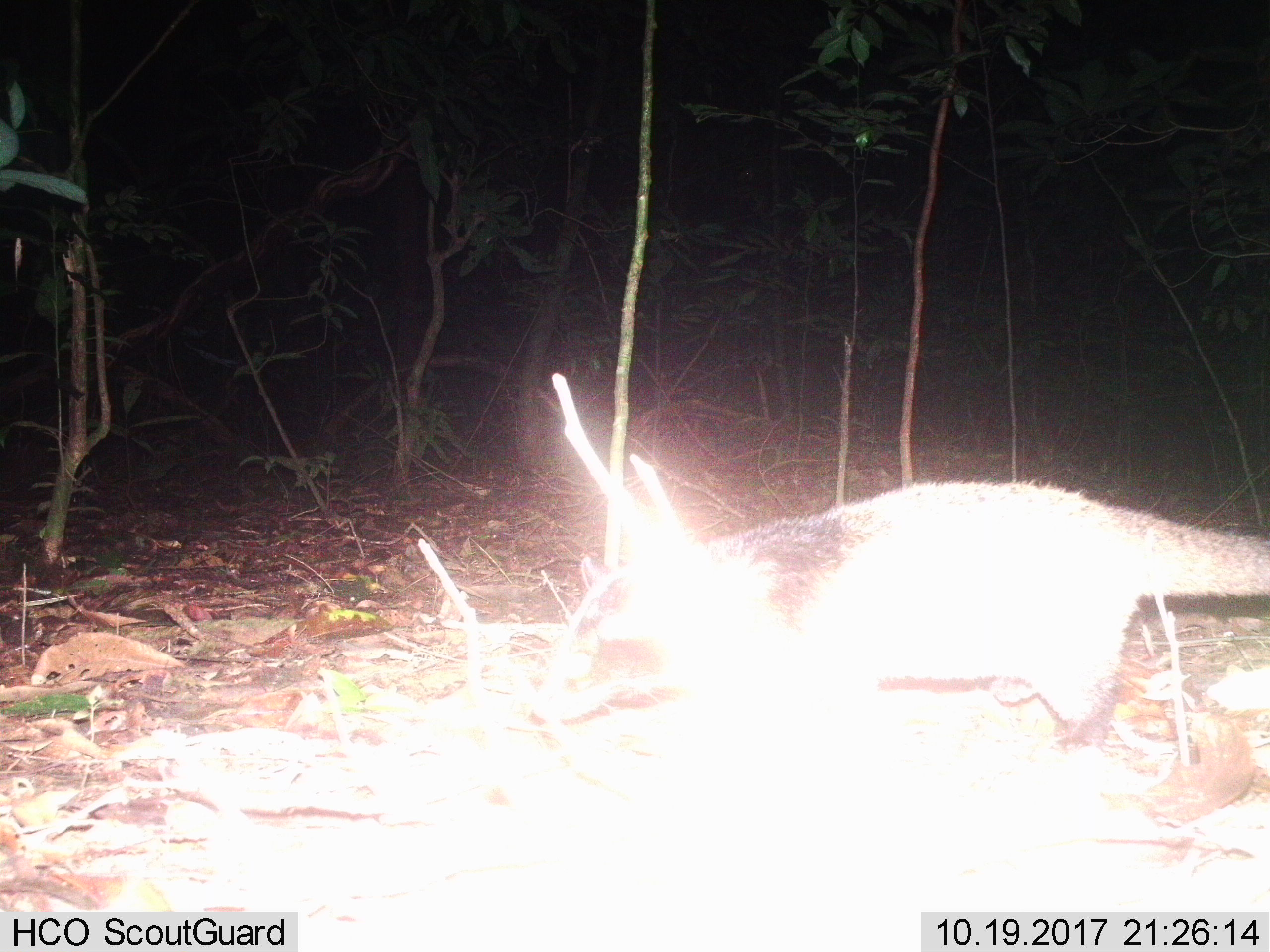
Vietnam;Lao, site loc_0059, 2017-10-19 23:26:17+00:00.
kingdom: Animalia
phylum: Chordata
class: Mammalia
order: Carnivora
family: Viverridae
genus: Paguma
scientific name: Paguma larvata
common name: masked palm civet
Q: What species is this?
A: Masked palm civet (Paguma larvata).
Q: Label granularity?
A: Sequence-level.